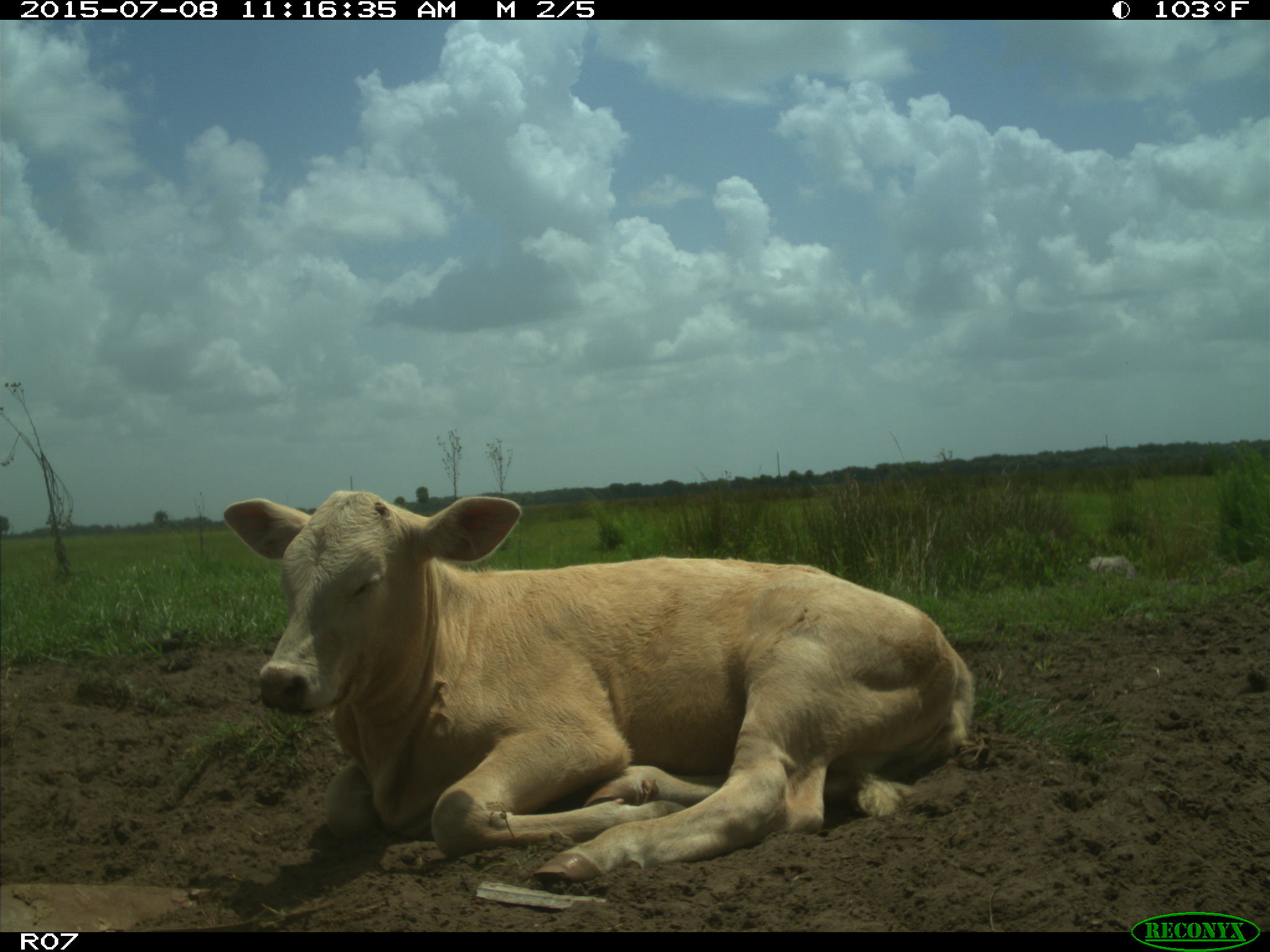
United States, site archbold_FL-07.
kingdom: Animalia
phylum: Chordata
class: Mammalia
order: Artiodactyla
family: Bovidae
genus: Bos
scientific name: Bos taurus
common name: domestic cow